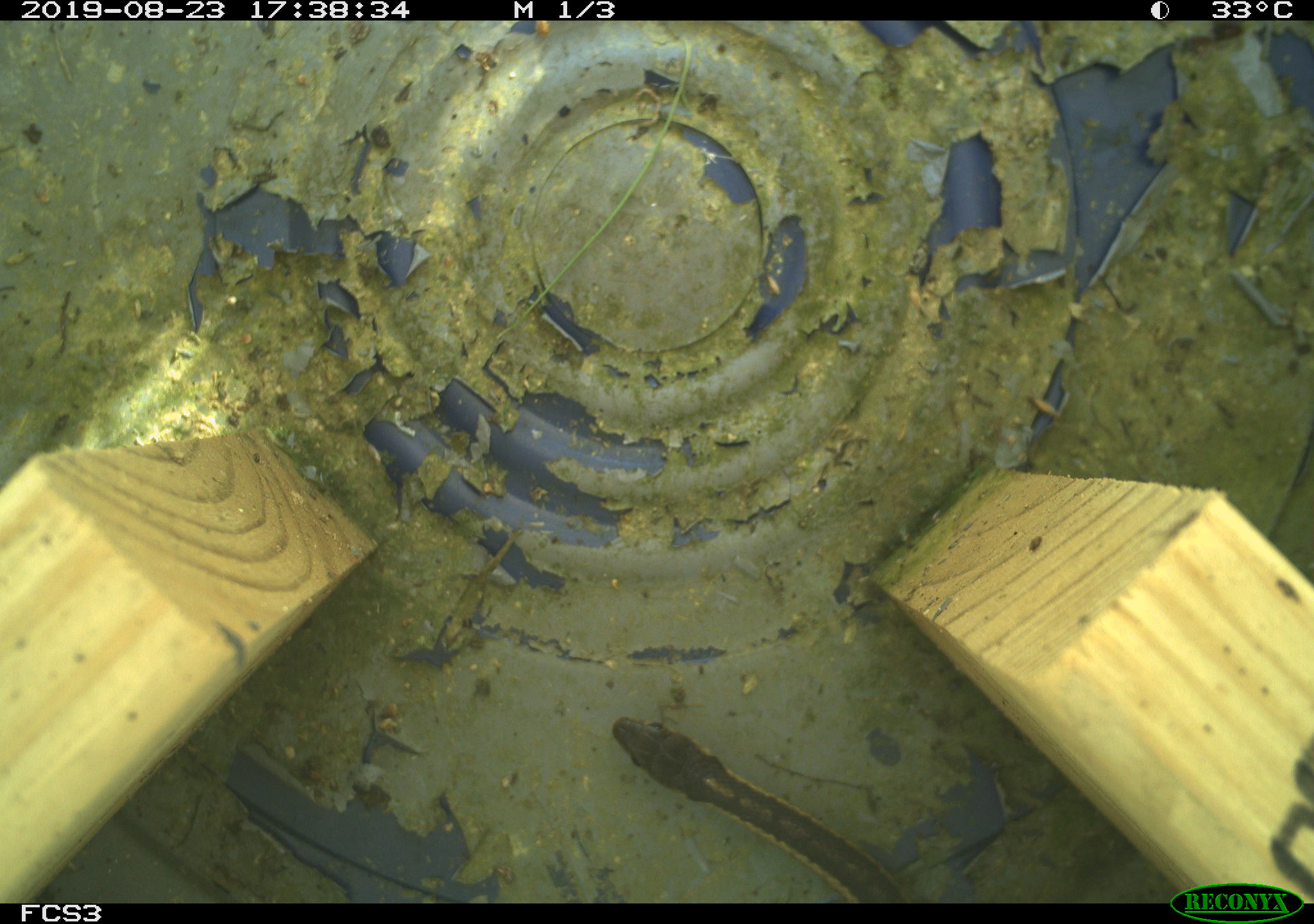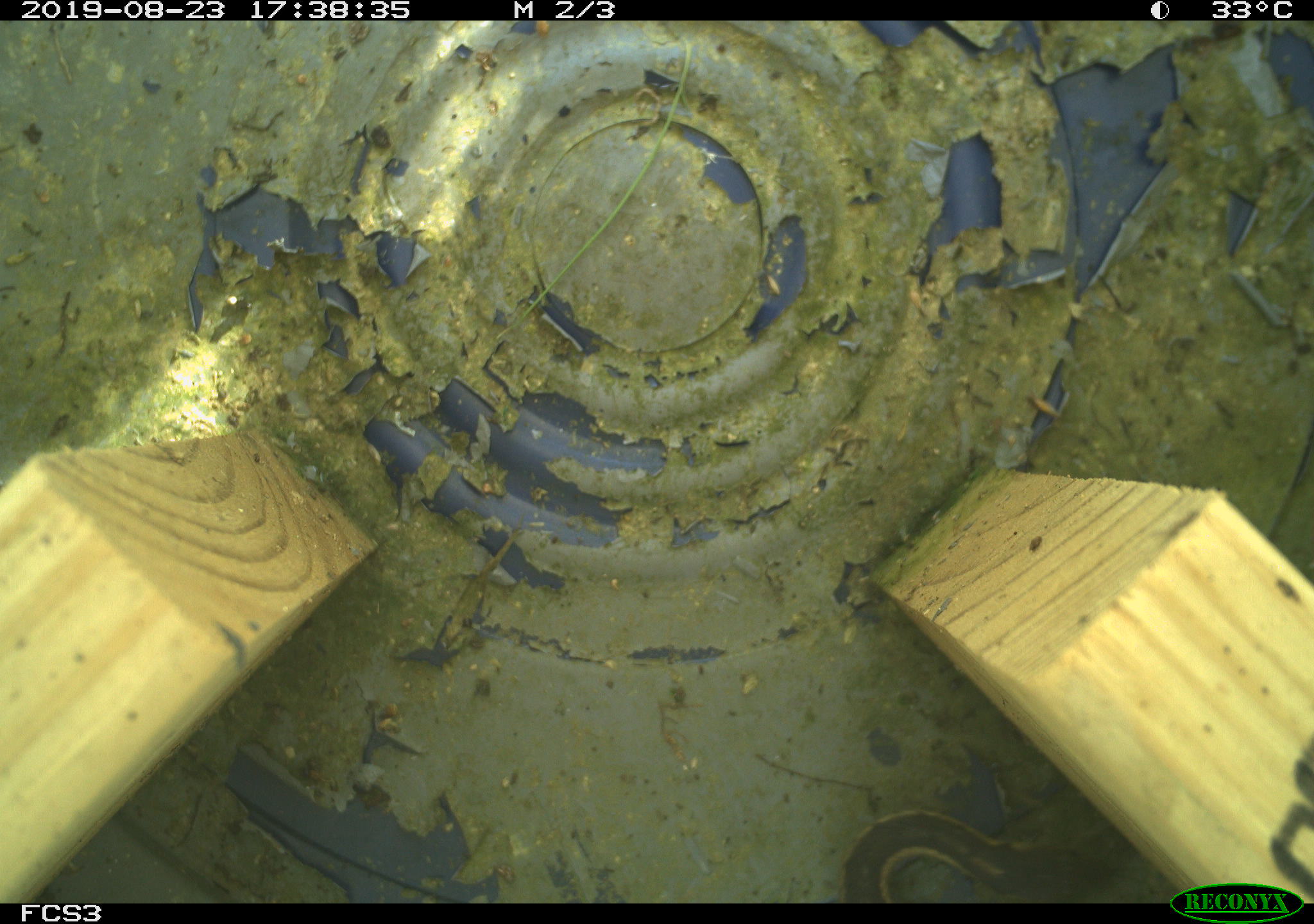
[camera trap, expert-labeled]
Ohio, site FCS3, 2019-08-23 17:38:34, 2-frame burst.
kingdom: Animalia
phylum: Chordata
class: Reptilia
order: Squamata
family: Colubridae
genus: Thamnophis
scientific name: Thamnophis sirtalis sirtalis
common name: eastern gartersnake